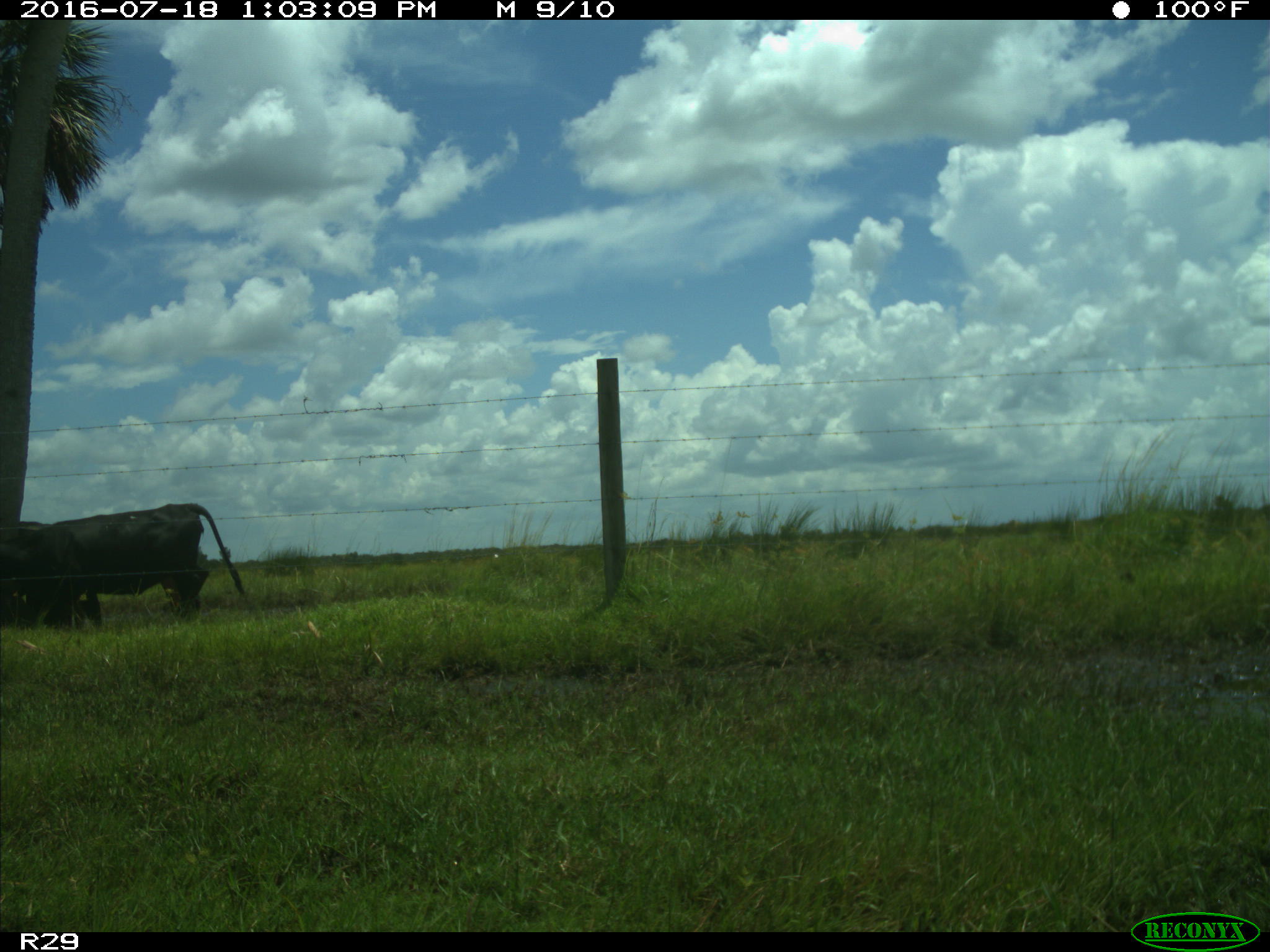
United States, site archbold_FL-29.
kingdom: Animalia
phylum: Chordata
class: Mammalia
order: Artiodactyla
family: Bovidae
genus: Bos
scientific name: Bos taurus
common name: domestic cow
Bos taurus (domestic cow).